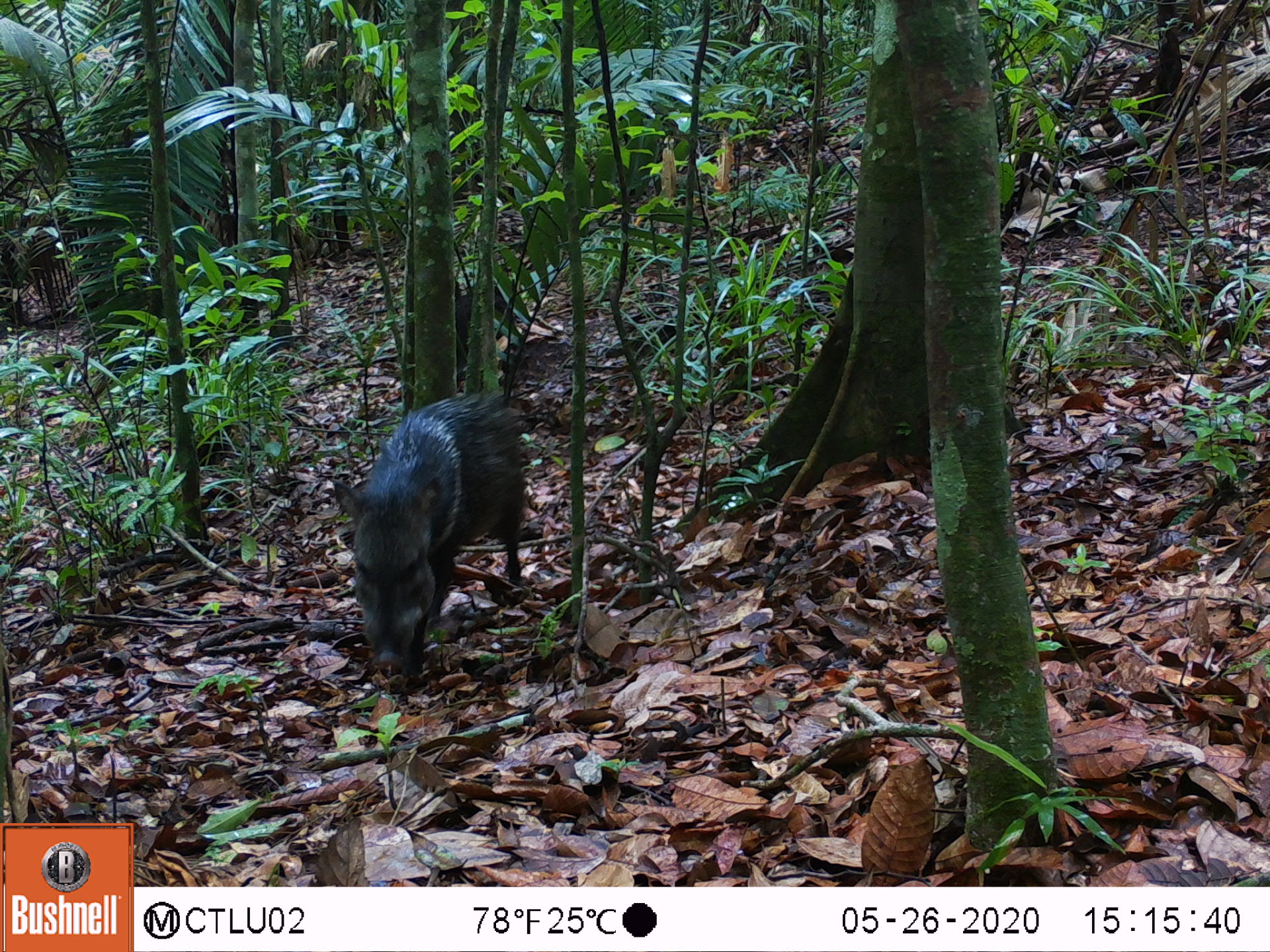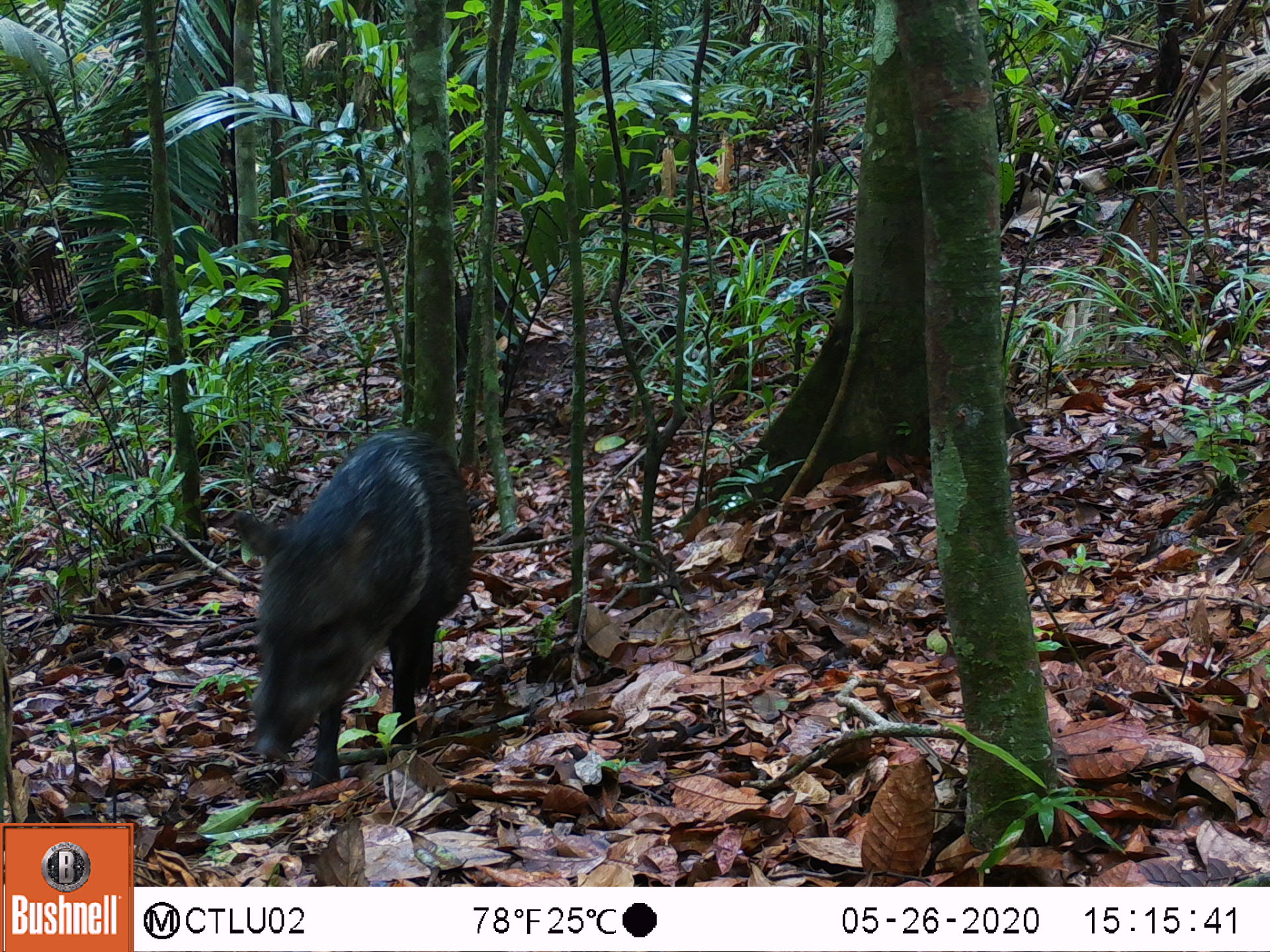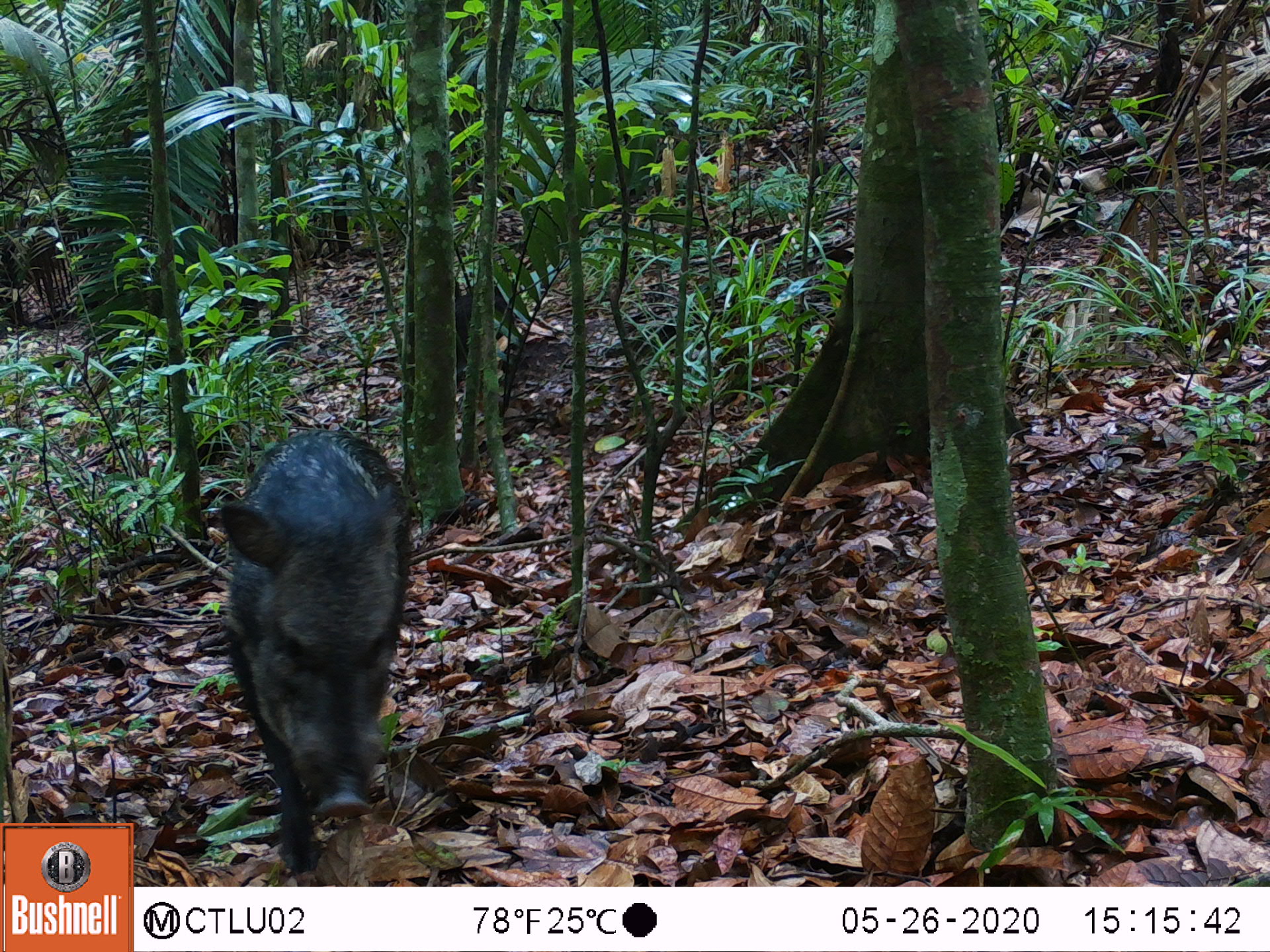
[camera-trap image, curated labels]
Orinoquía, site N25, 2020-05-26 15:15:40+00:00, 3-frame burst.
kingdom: Animalia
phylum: Chordata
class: Mammalia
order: Artiodactyla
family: Tayassuidae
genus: Pecari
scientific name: Pecari tajacu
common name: collared peccary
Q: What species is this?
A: Collared peccary (Pecari tajacu).